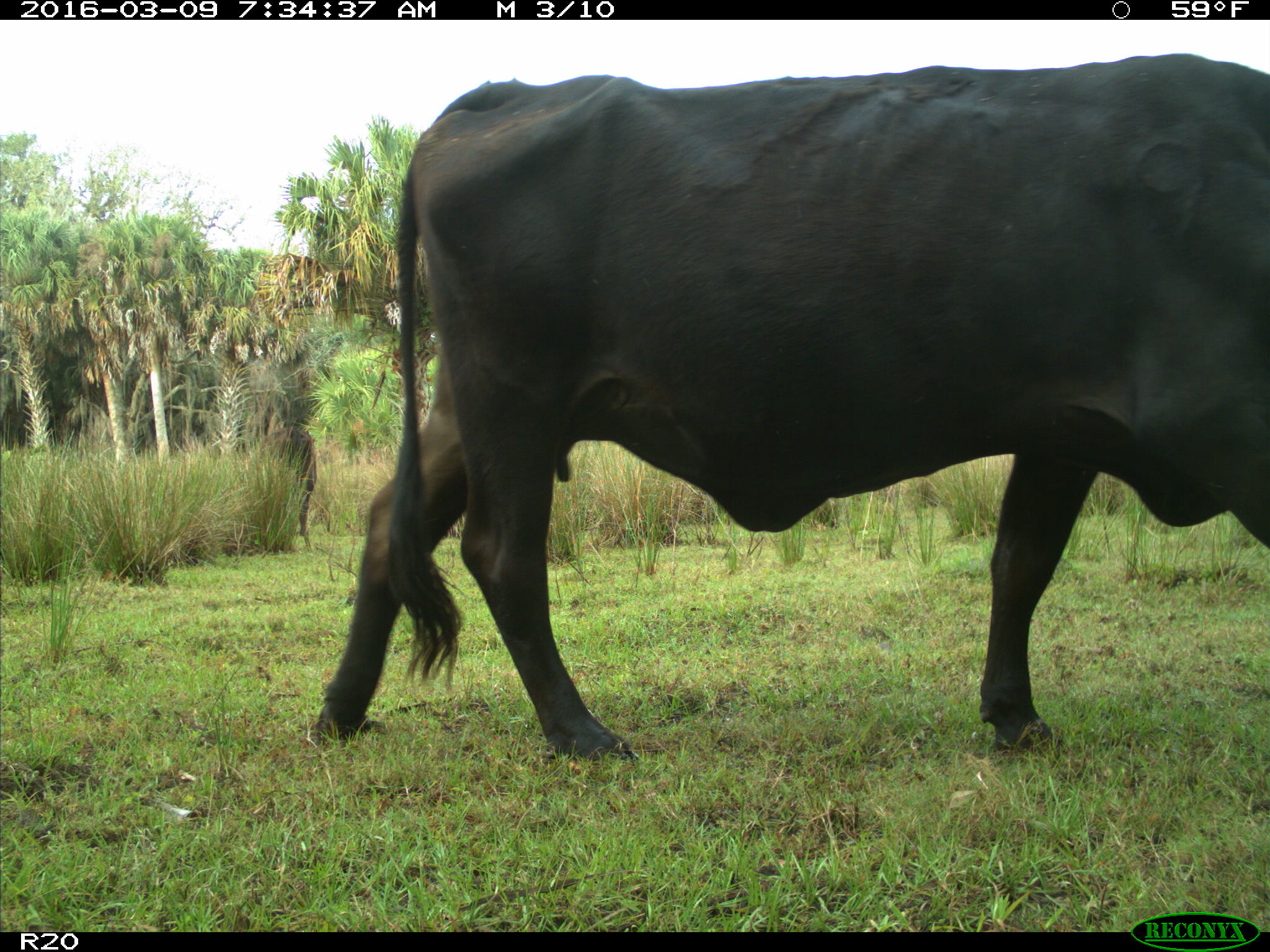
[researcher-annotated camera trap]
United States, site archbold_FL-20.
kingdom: Animalia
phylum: Chordata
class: Mammalia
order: Artiodactyla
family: Bovidae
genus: Bos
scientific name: Bos taurus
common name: domestic cow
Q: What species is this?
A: Bos taurus (domestic cow).